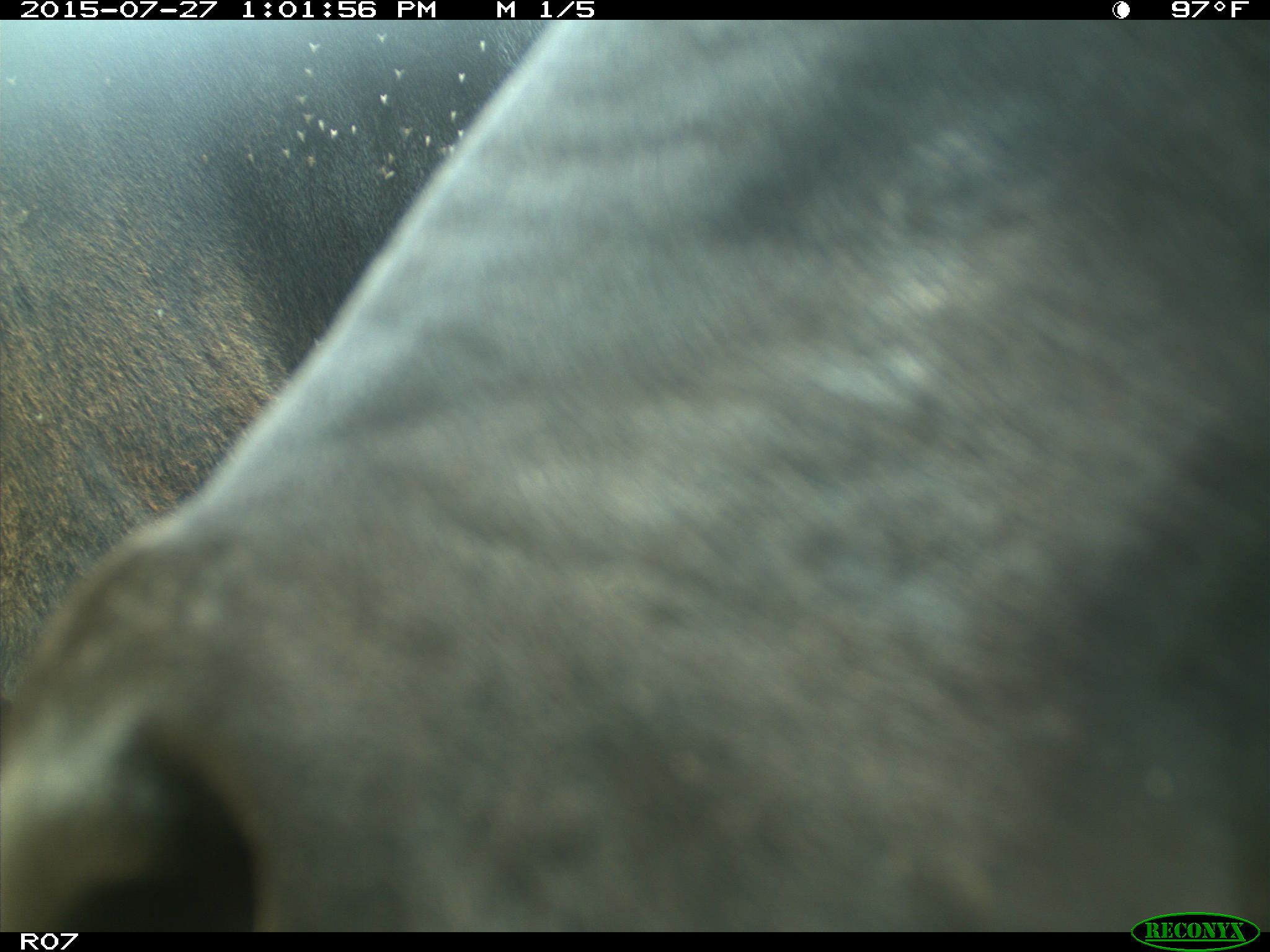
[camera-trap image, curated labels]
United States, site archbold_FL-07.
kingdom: Animalia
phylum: Chordata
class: Mammalia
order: Artiodactyla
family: Bovidae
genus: Bos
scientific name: Bos taurus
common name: domestic cow